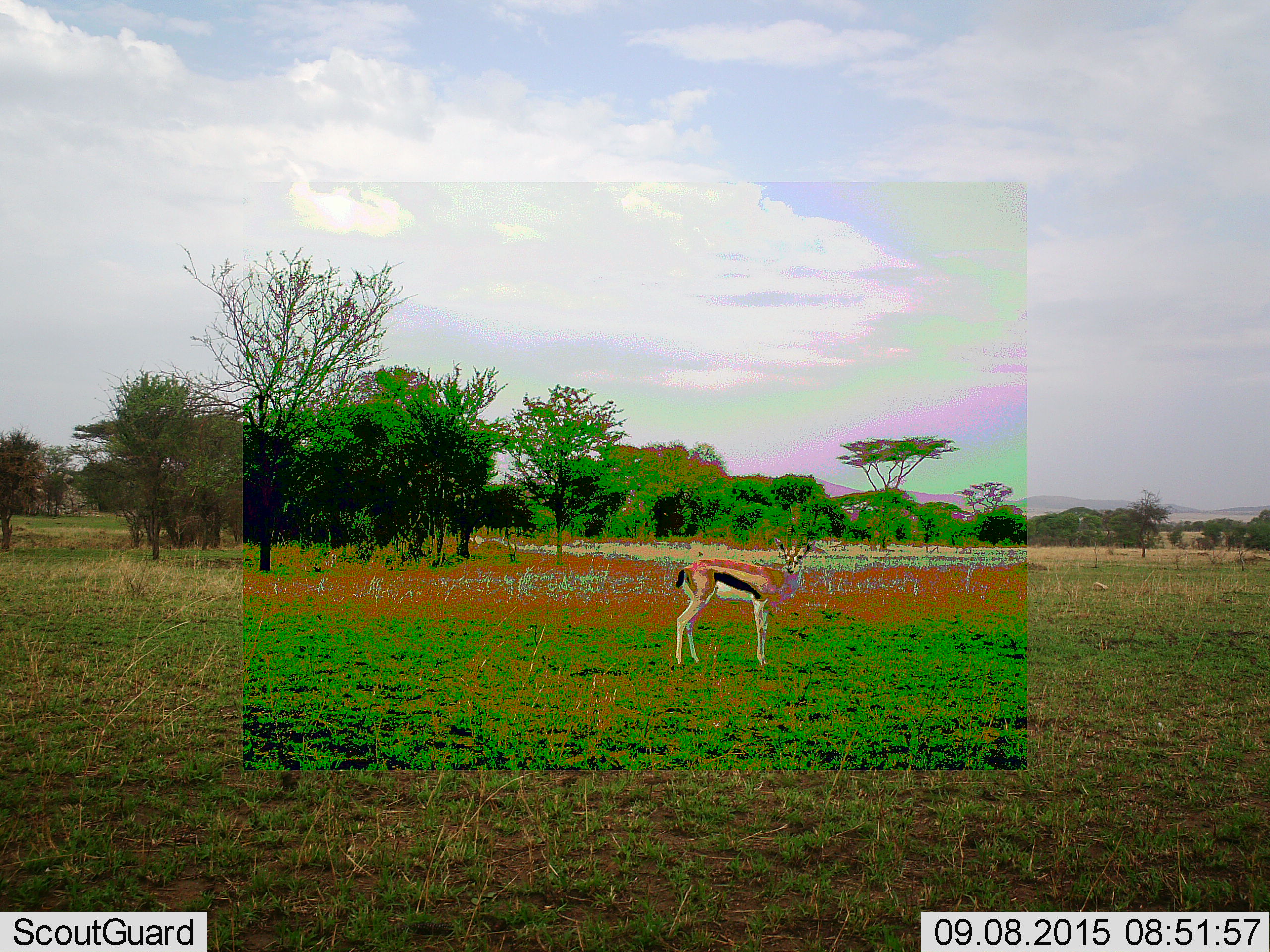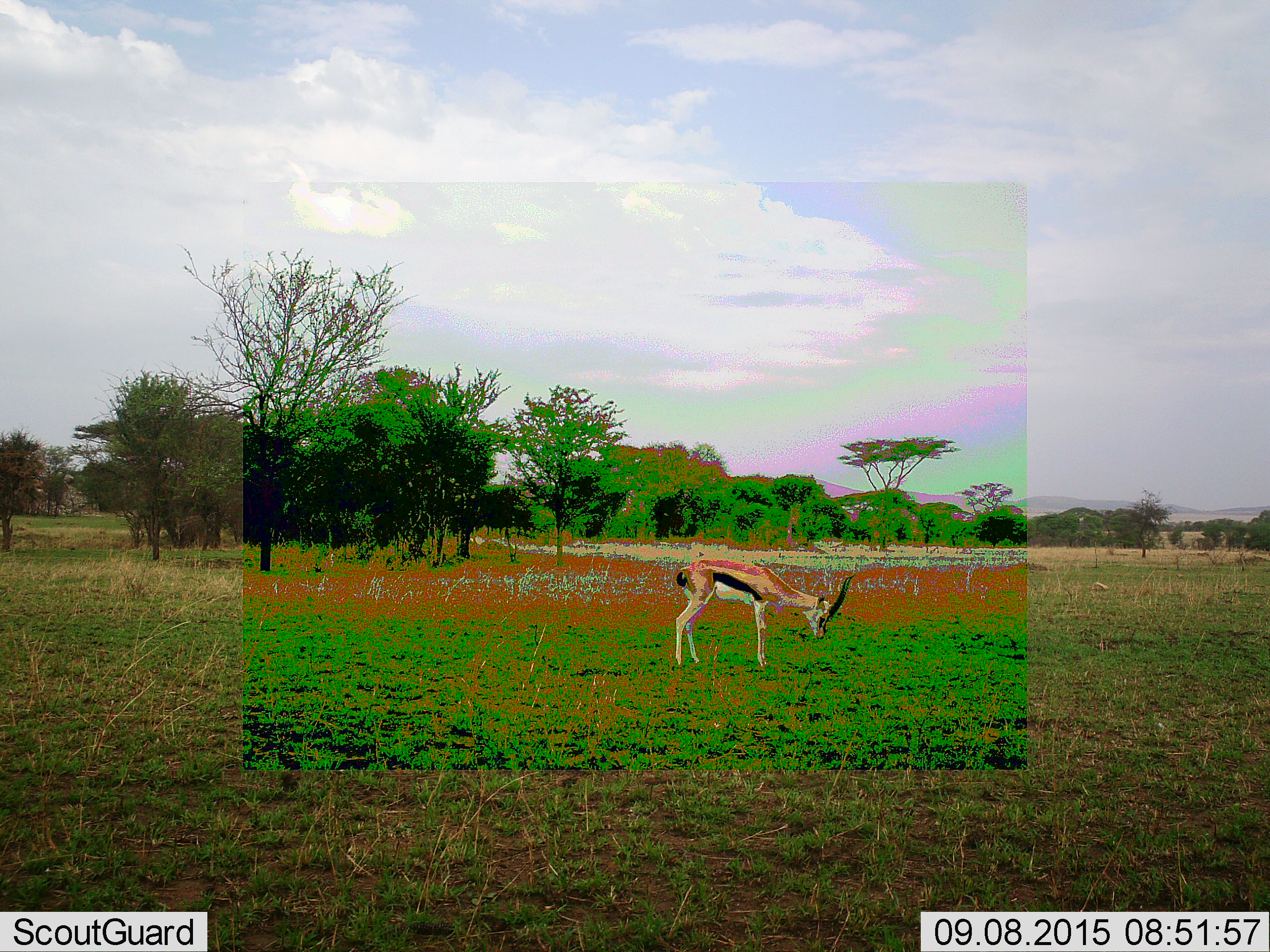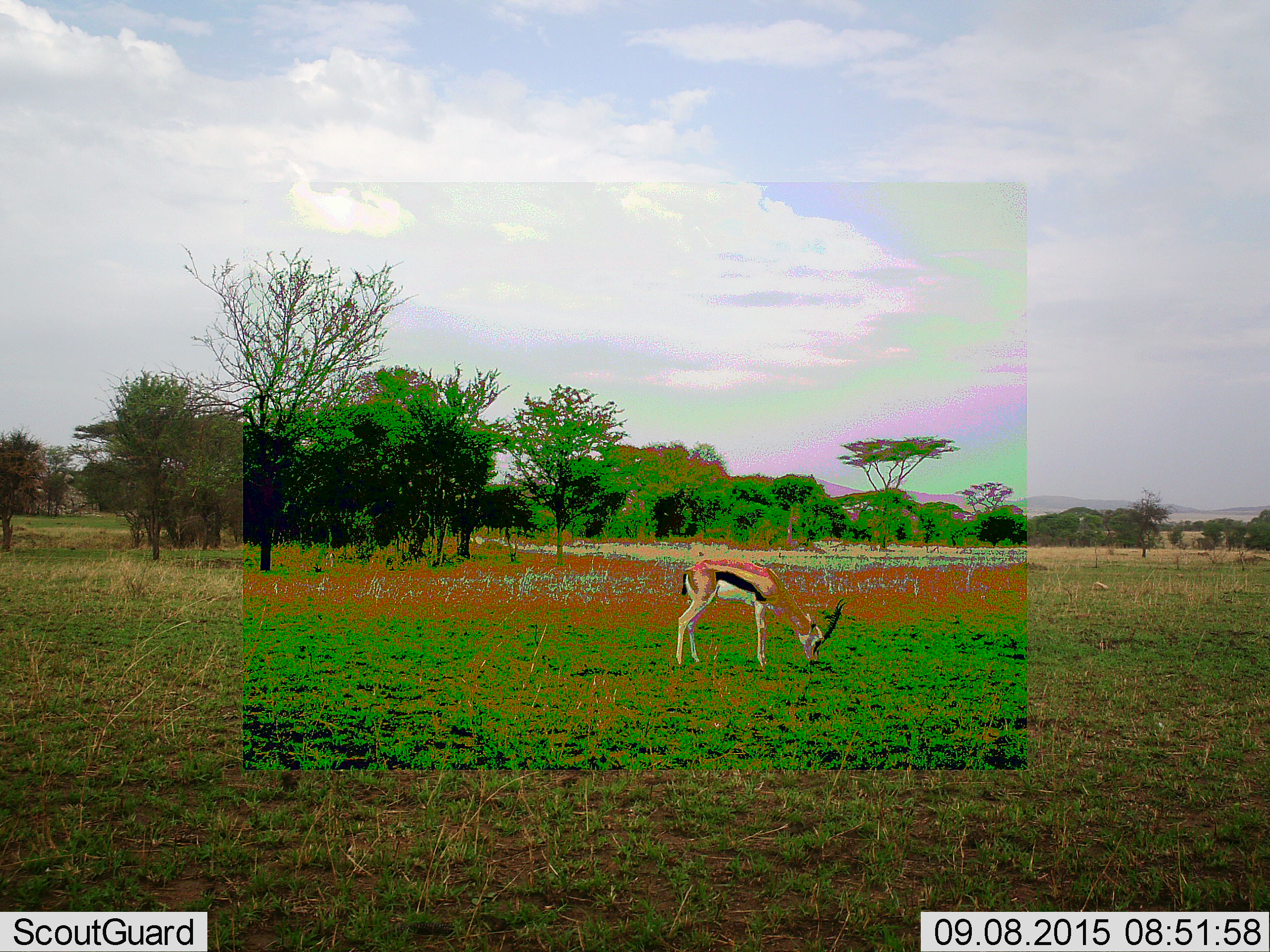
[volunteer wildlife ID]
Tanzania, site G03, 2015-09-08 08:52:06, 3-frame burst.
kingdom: Animalia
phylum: Chordata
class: Mammalia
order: Artiodactyla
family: Bovidae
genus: Eudorcas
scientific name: Eudorcas thomsonii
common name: thomson's gazelle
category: gazellethomsons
Gazellethomsons (thomson's gazelle) (Eudorcas thomsonii), count 1. Behavior (volunteer vote fractions): standing 47%, resting 7%, moving 7%, interacting 0%. Young present (vote fraction): 0%. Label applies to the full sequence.